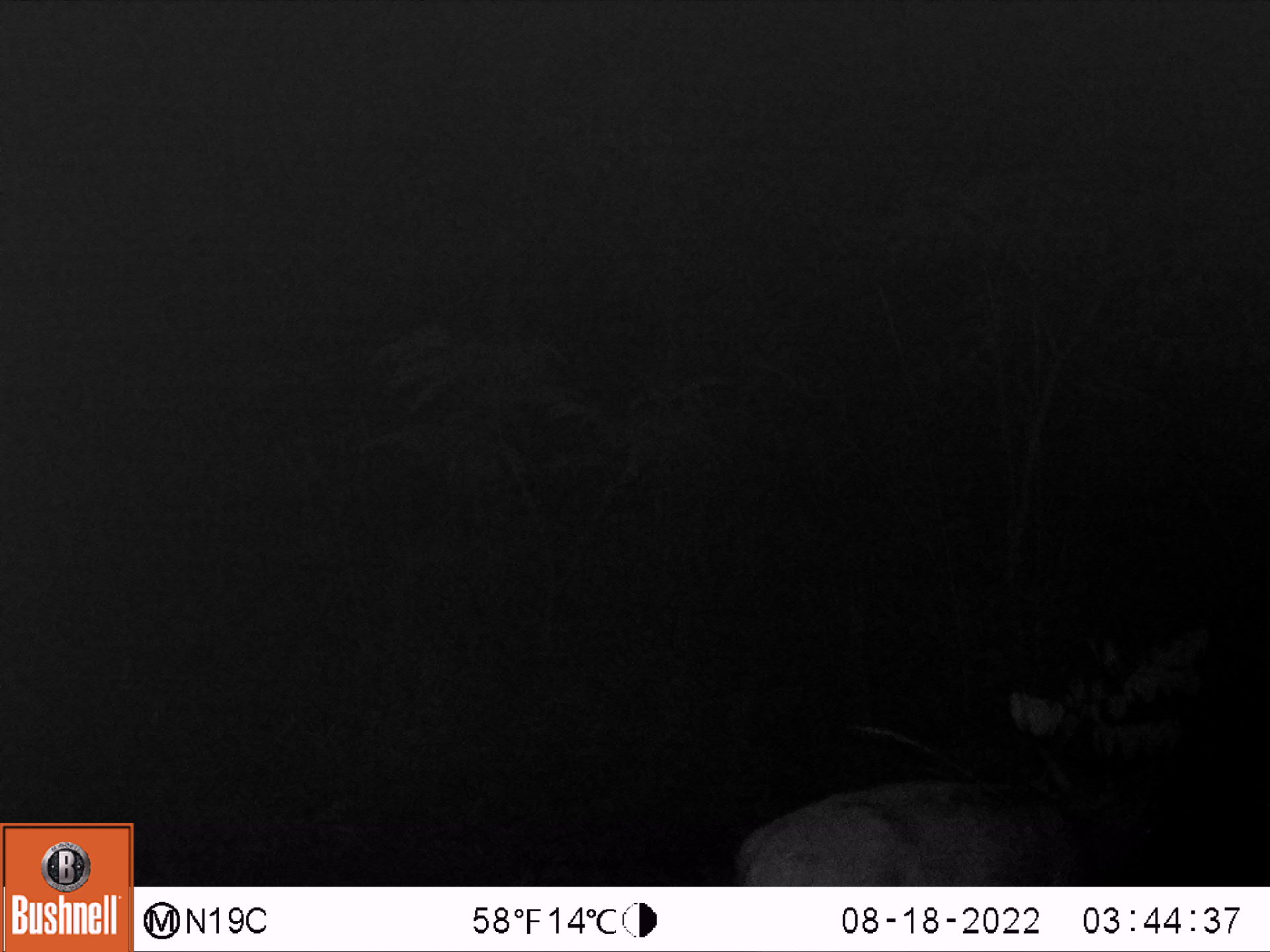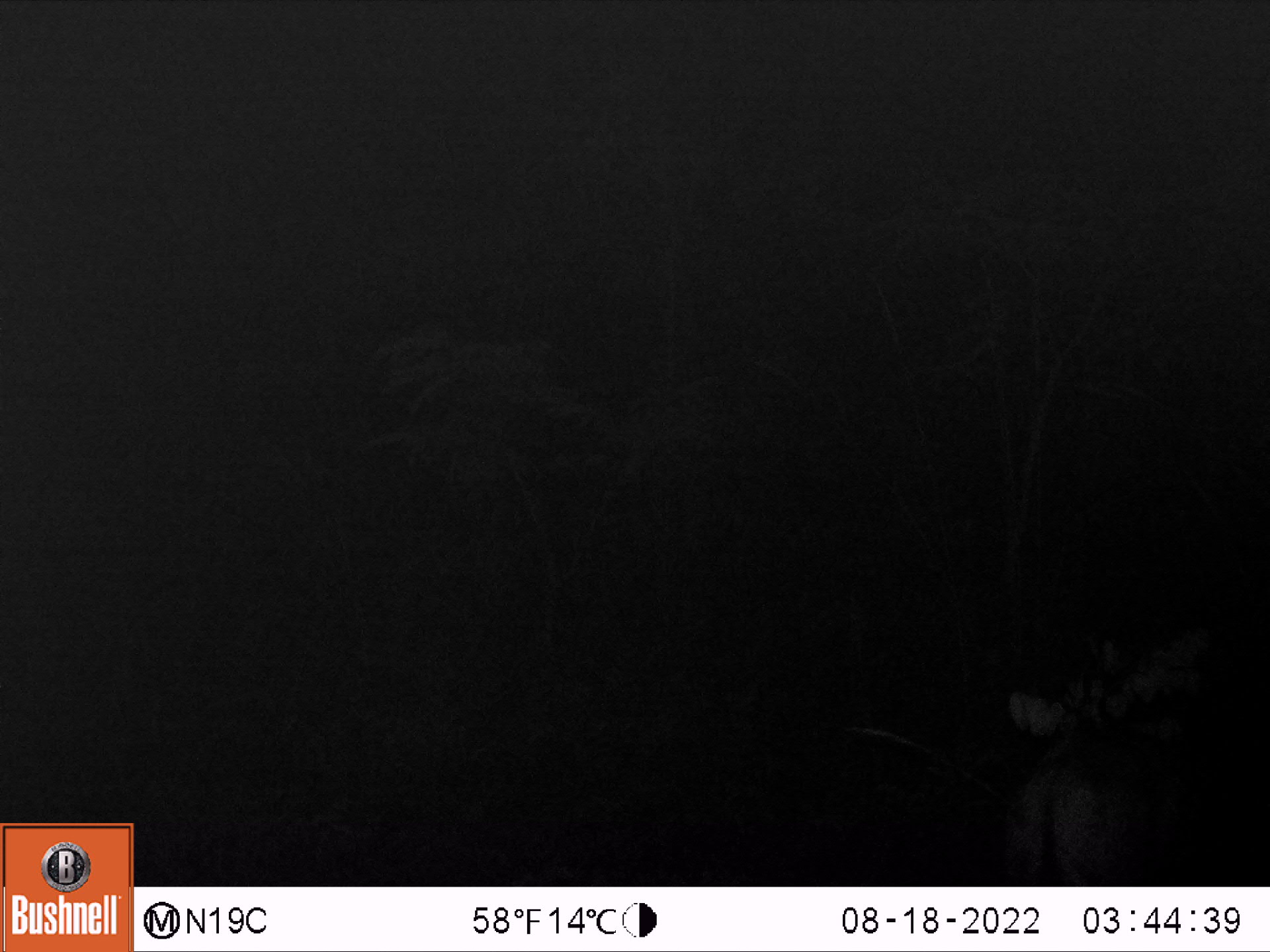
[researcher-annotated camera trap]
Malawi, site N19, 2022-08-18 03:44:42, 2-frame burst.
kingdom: Animalia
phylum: Chordata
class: Mammalia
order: Artiodactyla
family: Bovidae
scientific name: Antilopinae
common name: small antelope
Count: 1.